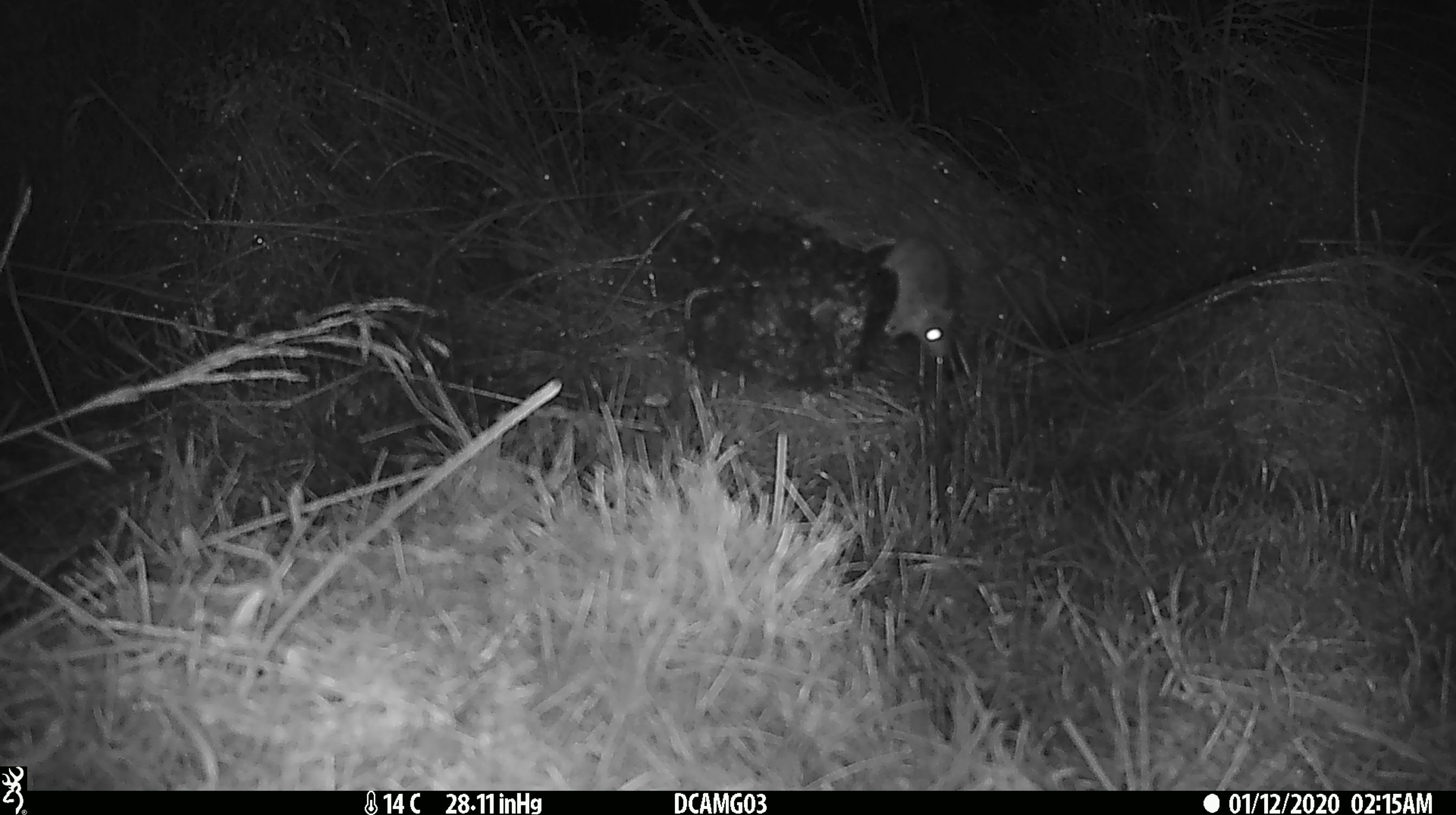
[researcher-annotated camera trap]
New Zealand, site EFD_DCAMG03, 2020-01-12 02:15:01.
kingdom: Animalia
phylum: Chordata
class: Mammalia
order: Rodentia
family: Muridae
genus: Mus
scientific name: Mus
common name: mouse